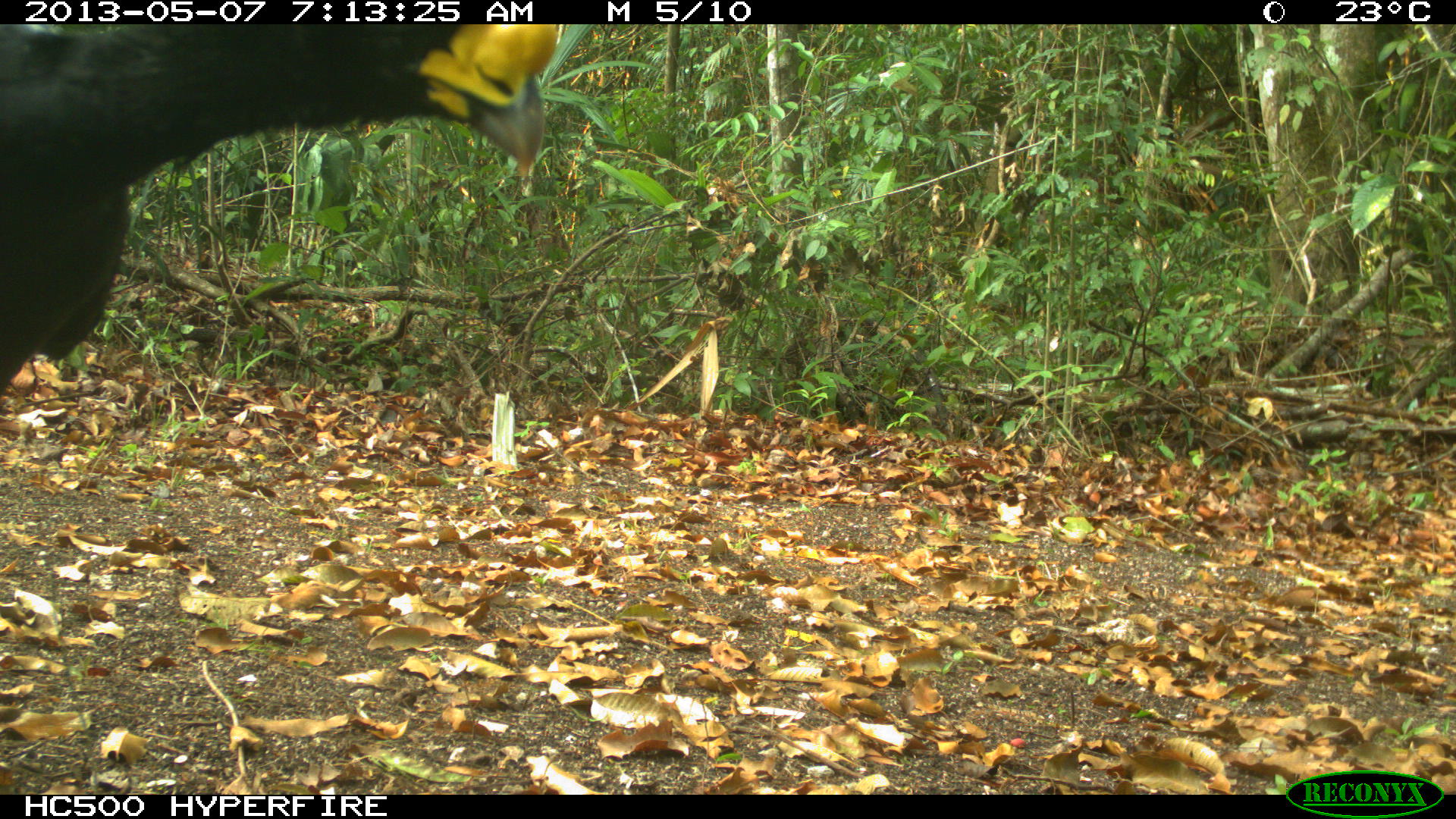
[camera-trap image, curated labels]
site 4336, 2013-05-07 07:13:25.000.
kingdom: Animalia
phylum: Chordata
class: Aves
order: Galliformes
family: Cracidae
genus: Crax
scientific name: Crax rubra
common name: great curassow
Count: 1.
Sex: male.